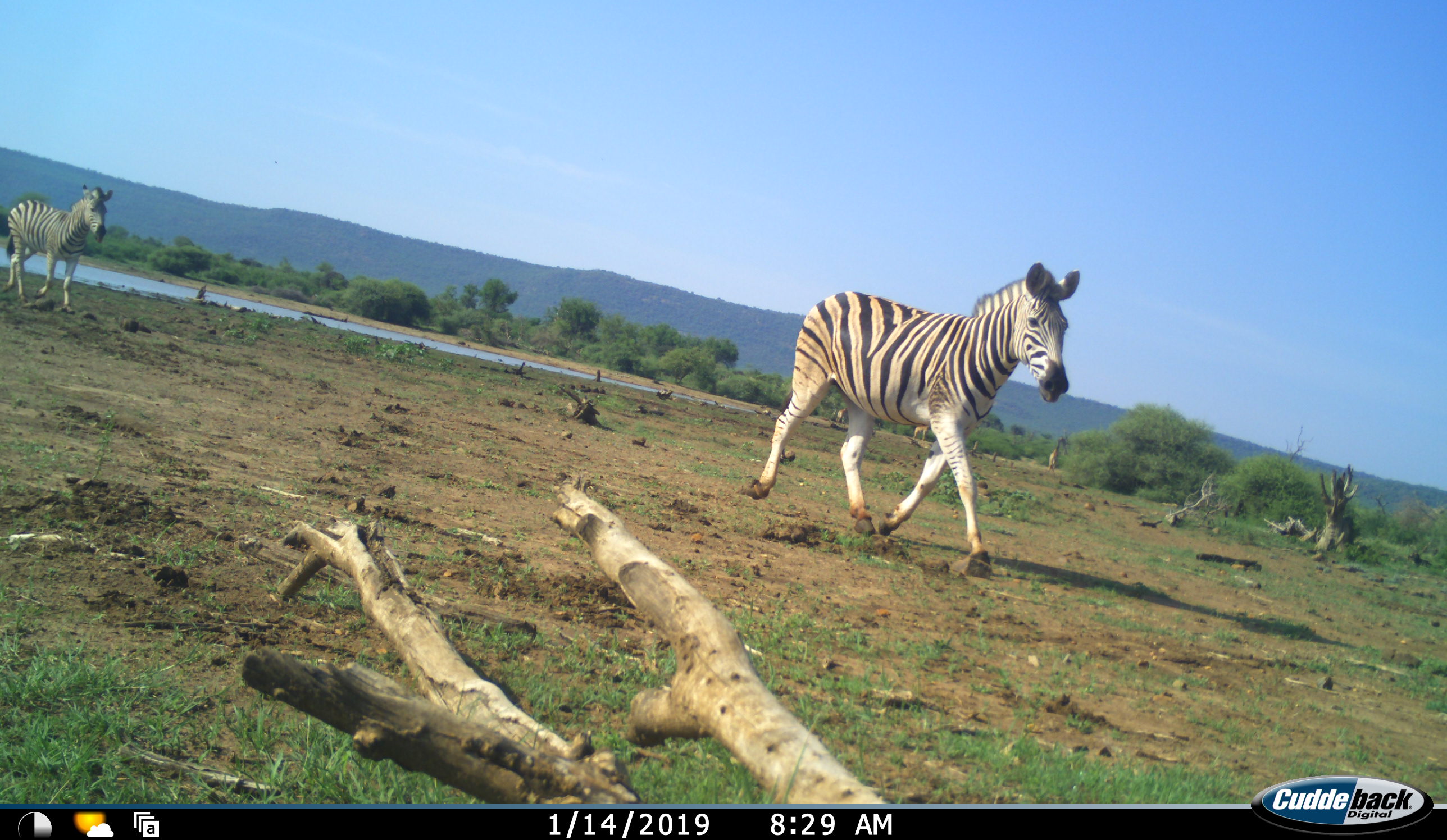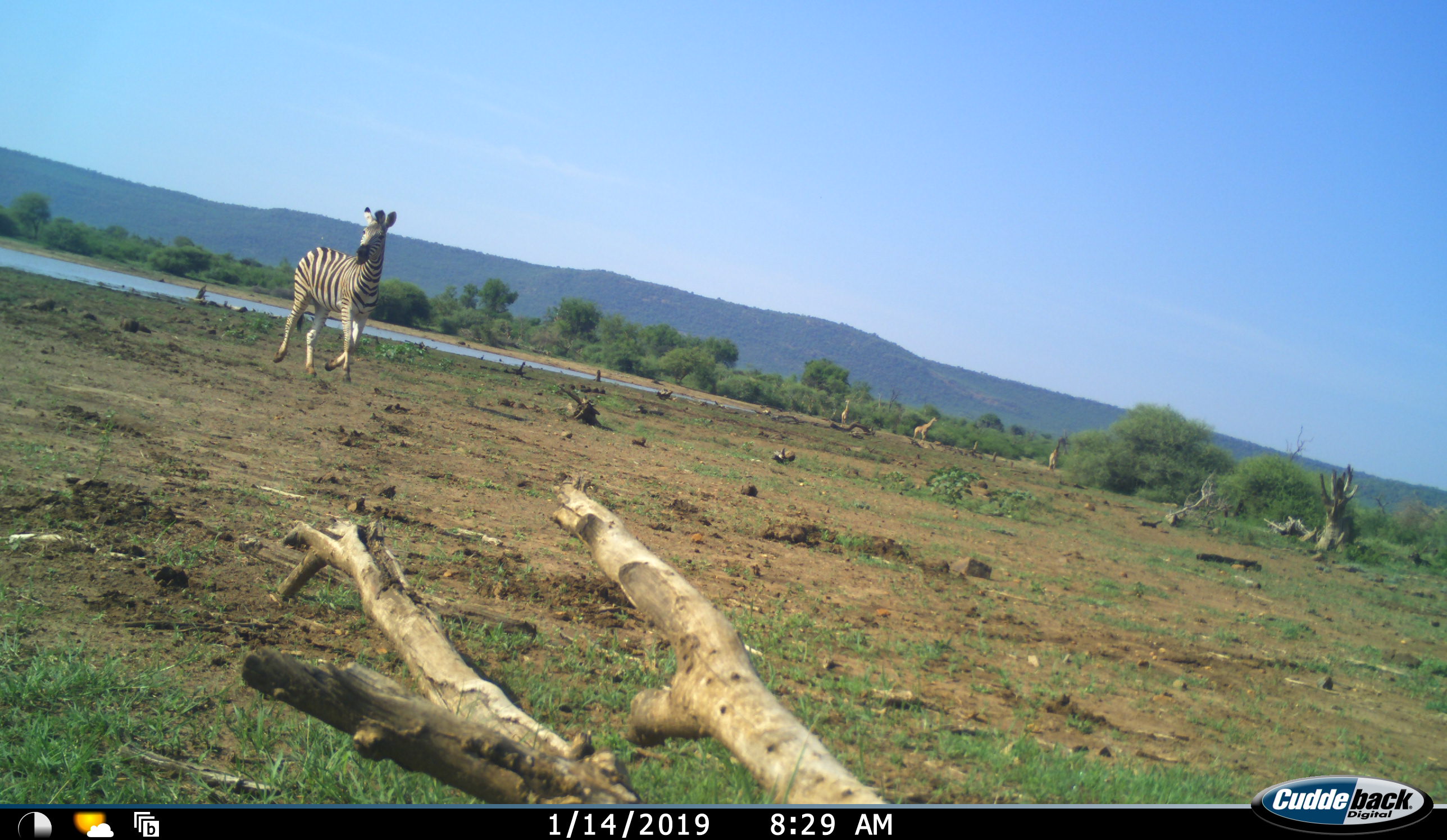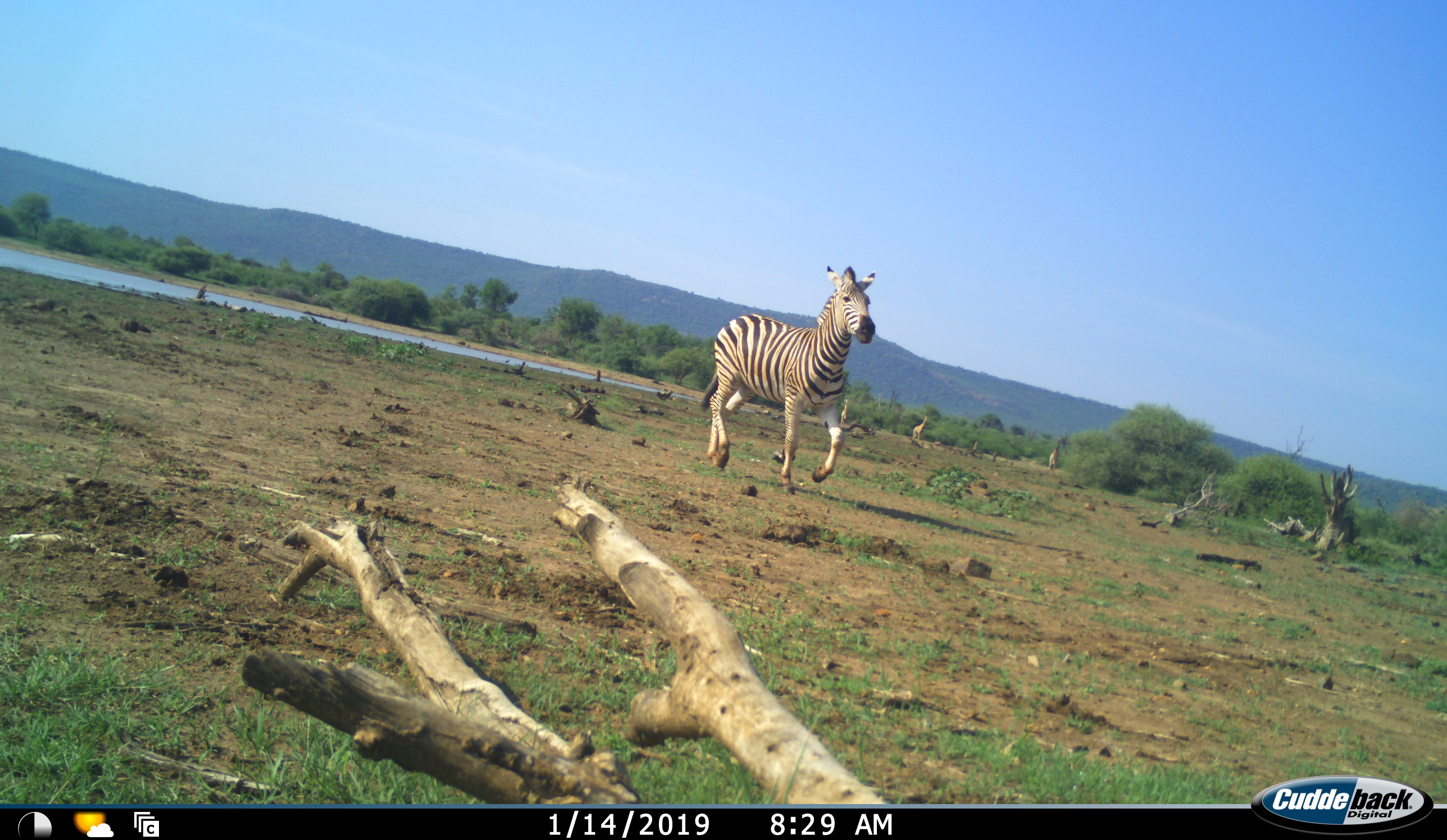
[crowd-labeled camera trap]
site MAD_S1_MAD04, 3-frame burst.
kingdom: Animalia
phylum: Chordata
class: Mammalia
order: Perissodactyla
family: Equidae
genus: Equus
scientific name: Equus quagga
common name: plains zebra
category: zebraplains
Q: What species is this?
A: Zebraplains (plains zebra) (Equus quagga).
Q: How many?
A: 2.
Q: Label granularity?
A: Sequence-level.